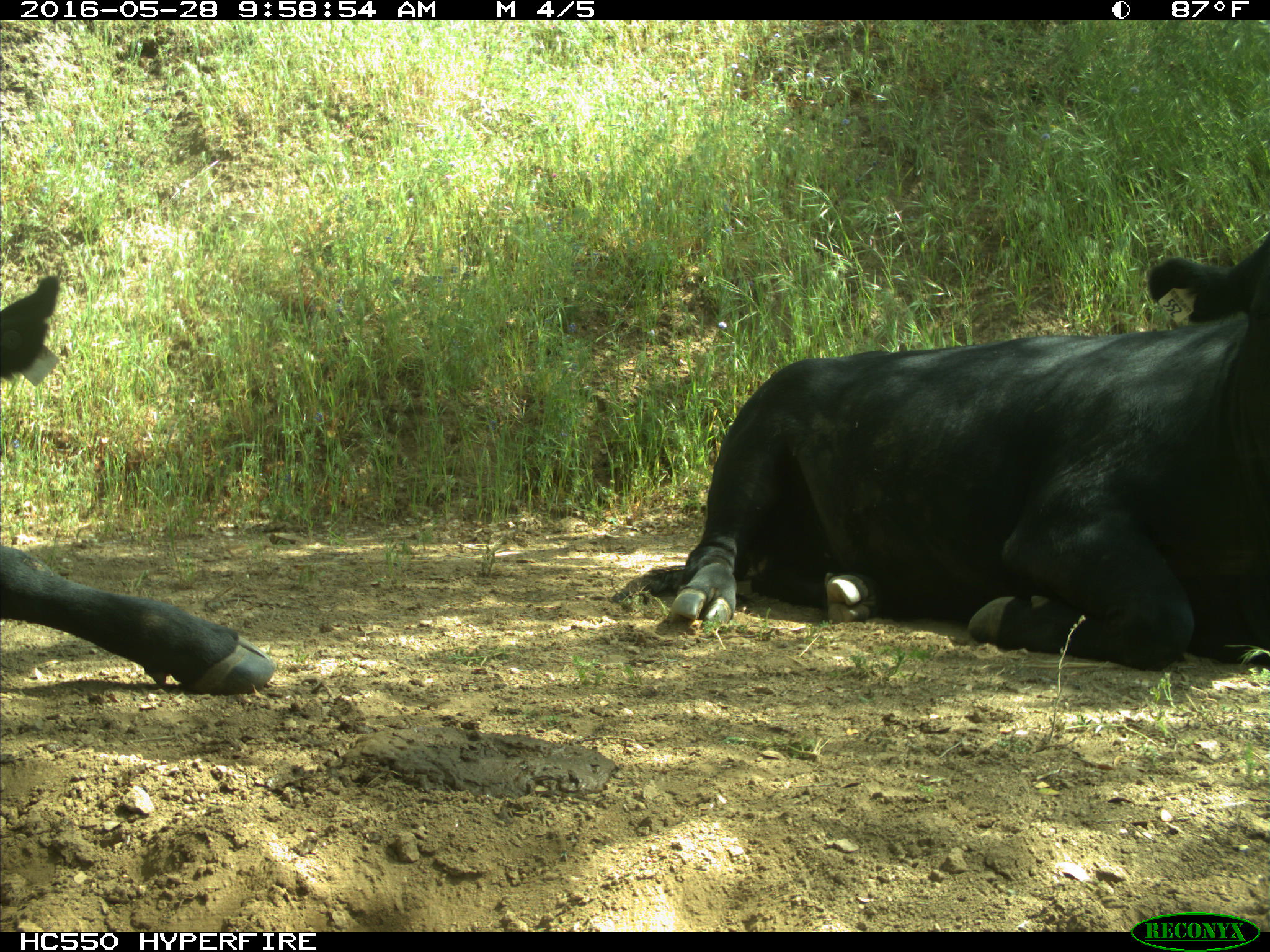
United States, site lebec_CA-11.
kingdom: Animalia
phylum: Chordata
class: Mammalia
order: Artiodactyla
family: Bovidae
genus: Bos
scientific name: Bos taurus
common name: domestic cow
Bos taurus (domestic cow).